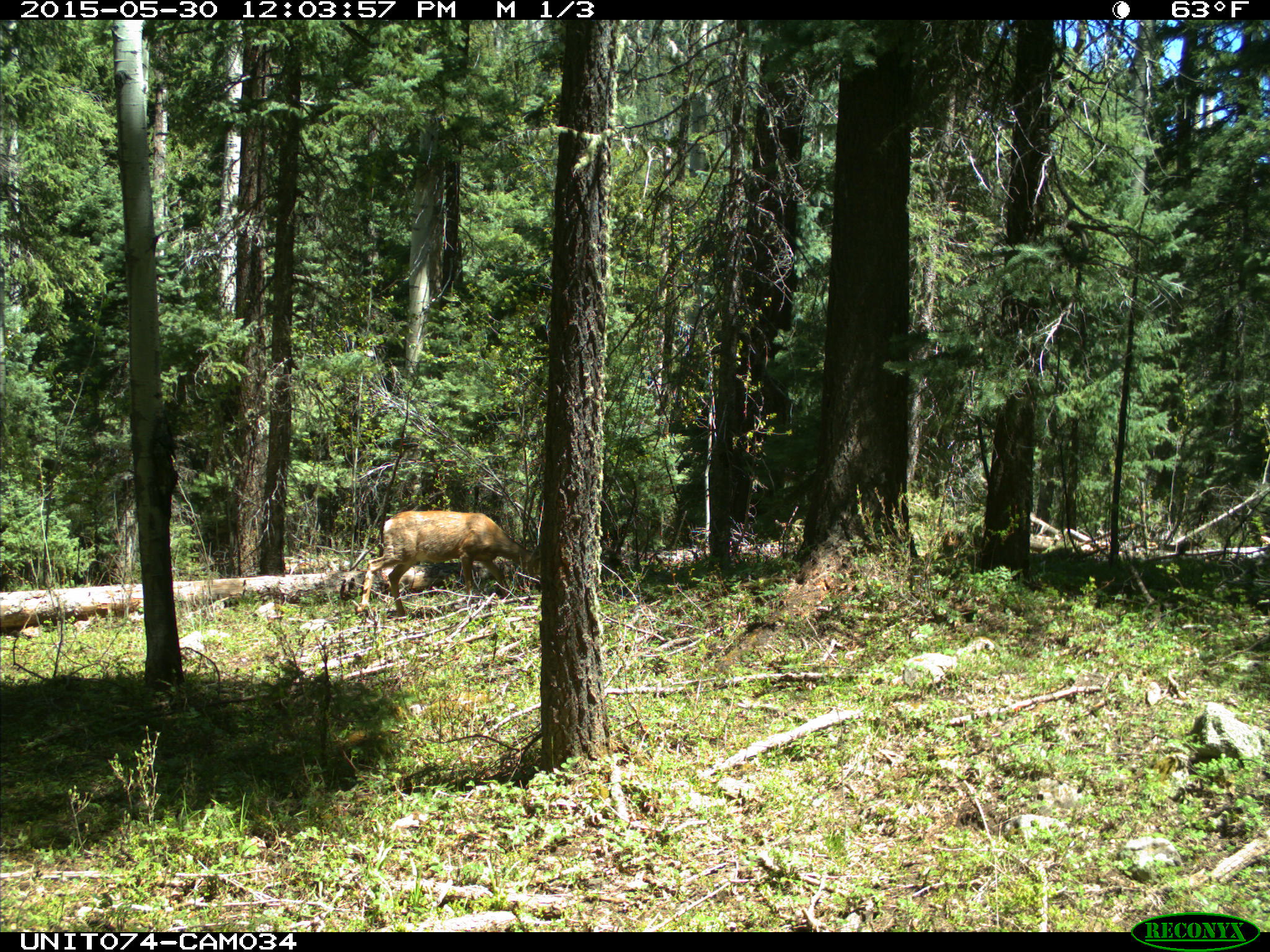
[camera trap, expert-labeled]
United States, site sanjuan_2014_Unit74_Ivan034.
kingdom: Animalia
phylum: Chordata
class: Mammalia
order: Artiodactyla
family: Cervidae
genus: Odocoileus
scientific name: Odocoileus hemionus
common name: mule deer